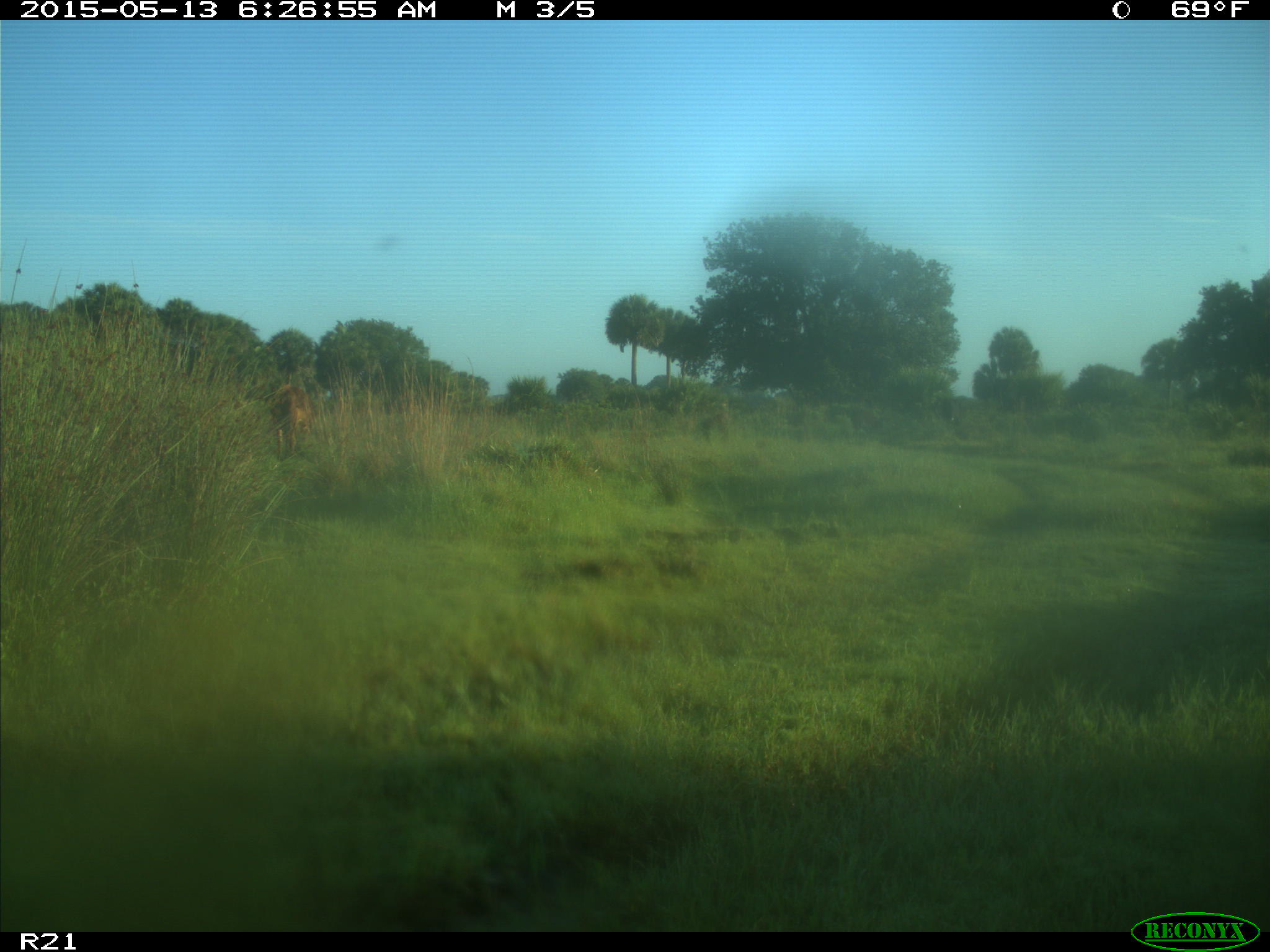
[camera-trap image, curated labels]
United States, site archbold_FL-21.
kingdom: Animalia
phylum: Chordata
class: Mammalia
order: Artiodactyla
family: Bovidae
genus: Bos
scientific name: Bos taurus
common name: domestic cow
Bos taurus (domestic cow).